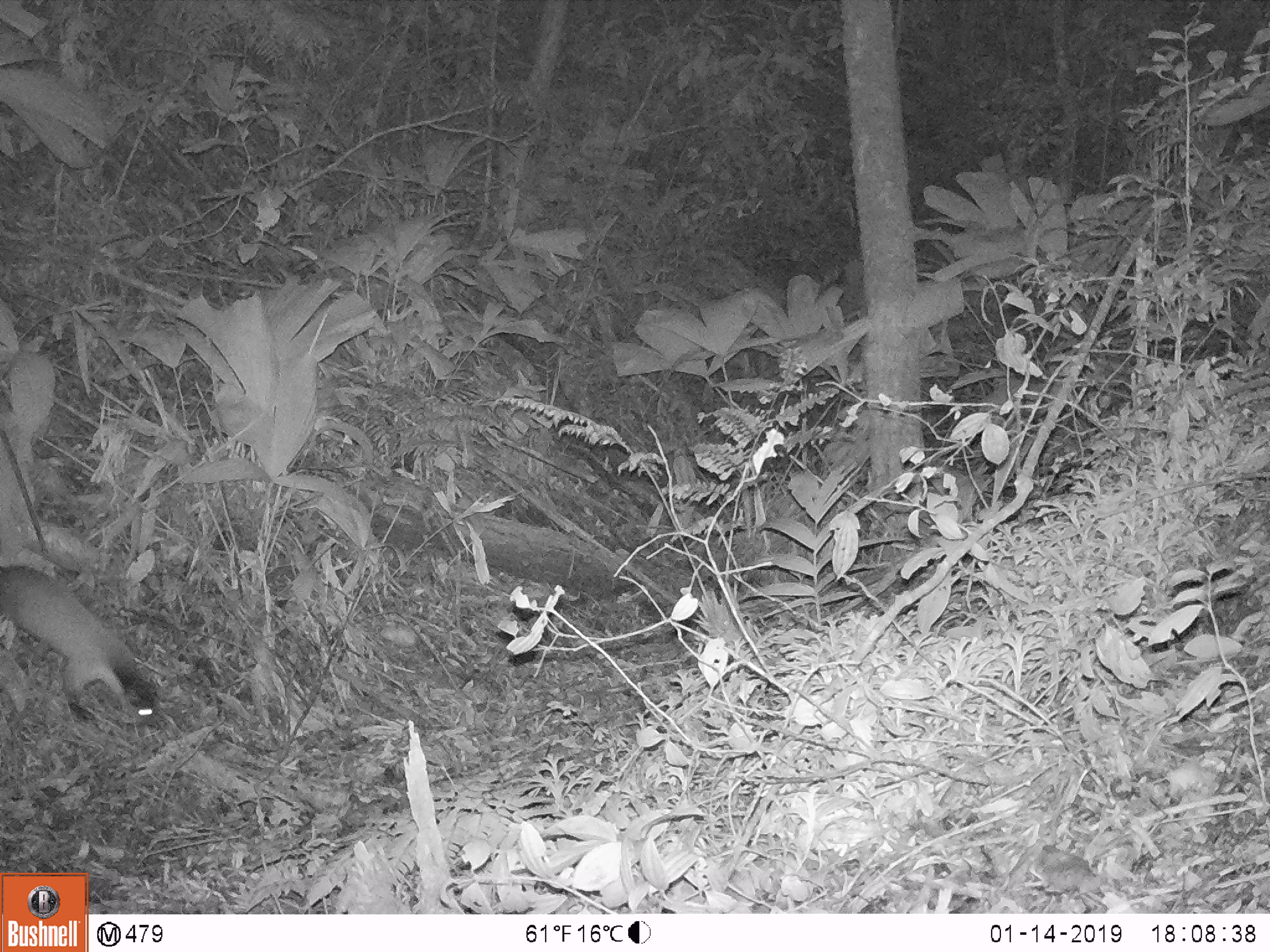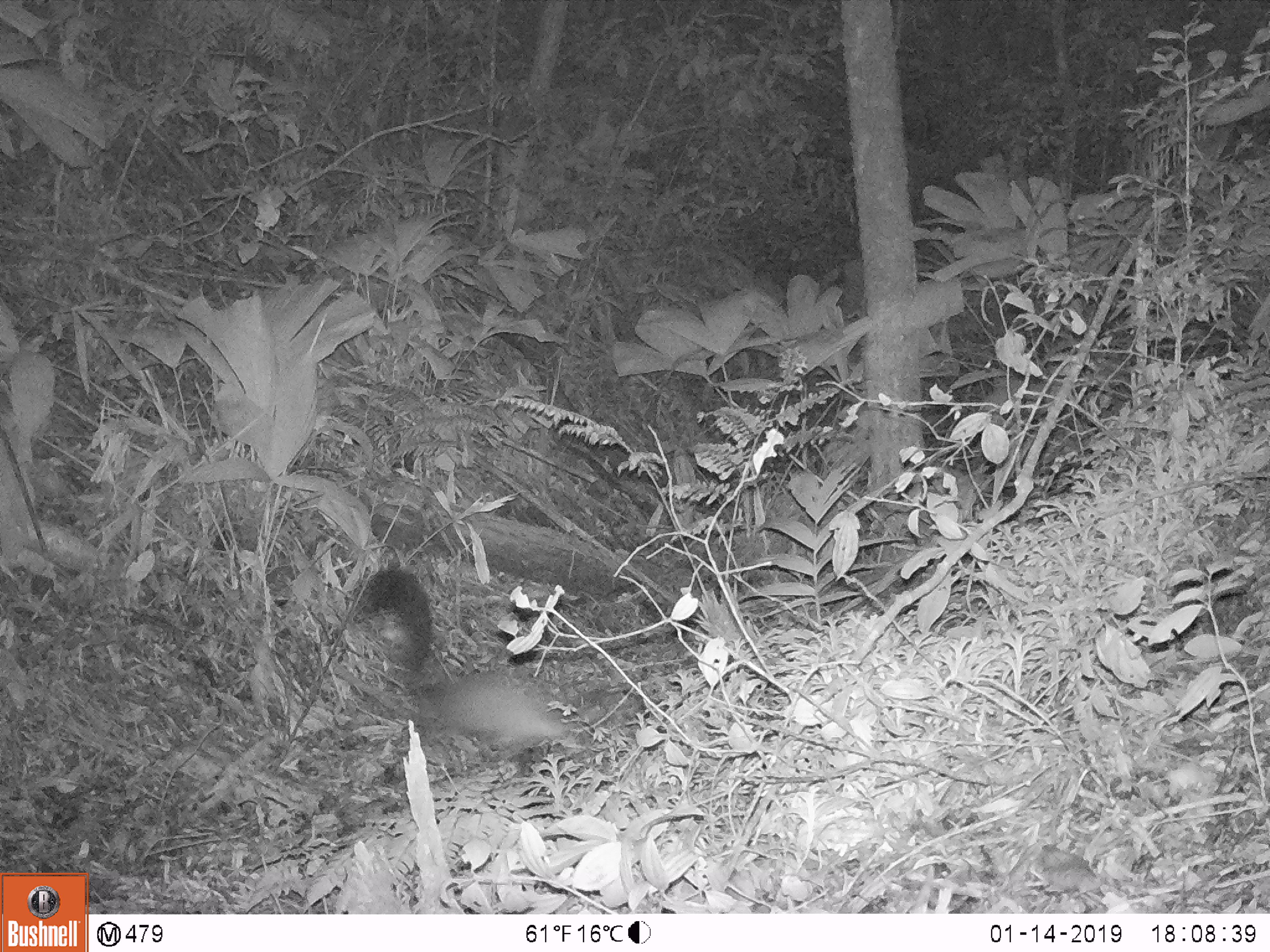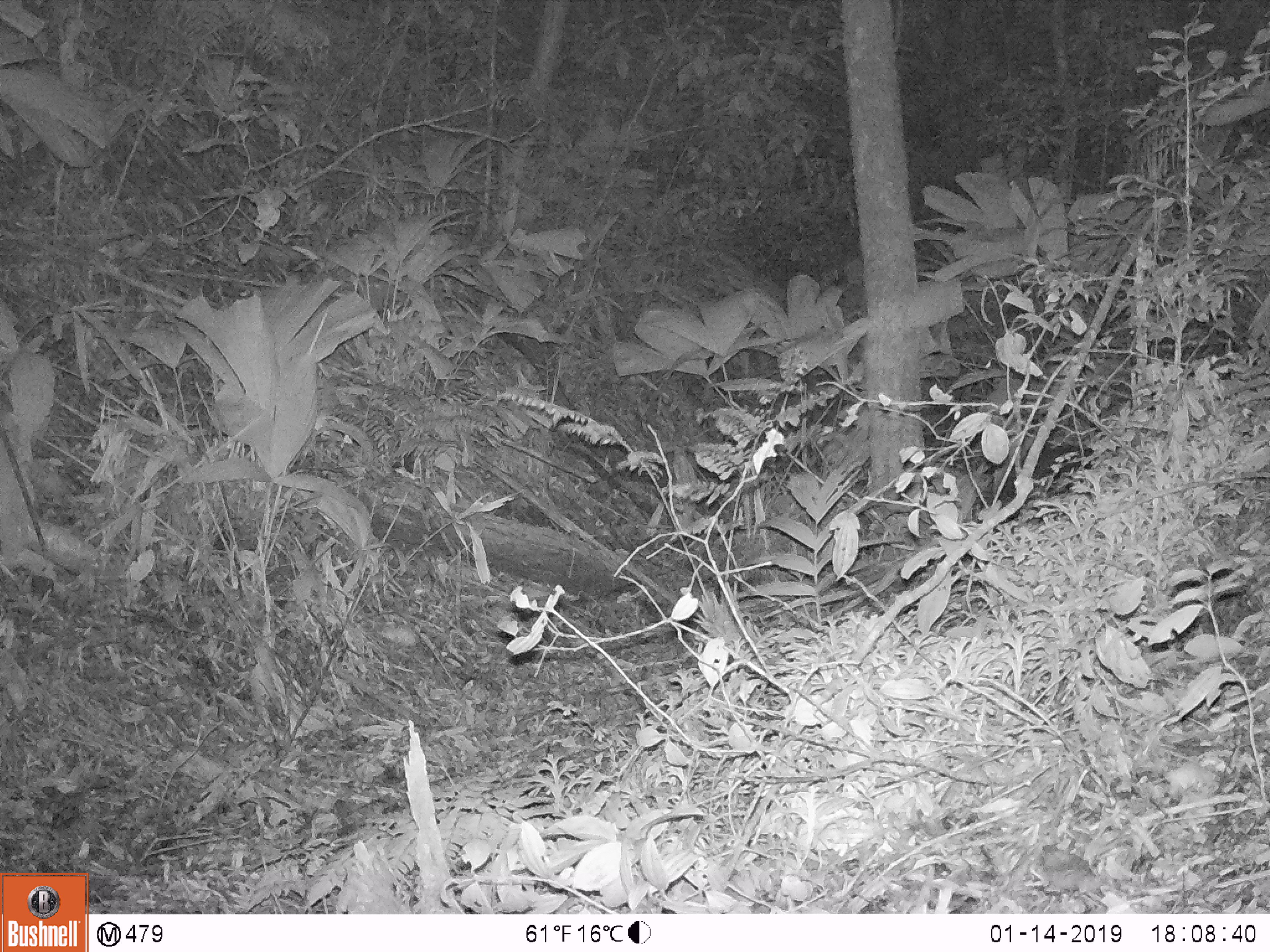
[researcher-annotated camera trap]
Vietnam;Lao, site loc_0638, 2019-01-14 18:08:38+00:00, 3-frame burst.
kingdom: Animalia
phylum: Chordata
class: Mammalia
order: Carnivora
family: Mustelidae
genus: Martes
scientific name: Martes flavigula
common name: yellow-throated marten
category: yellow throated marten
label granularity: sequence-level